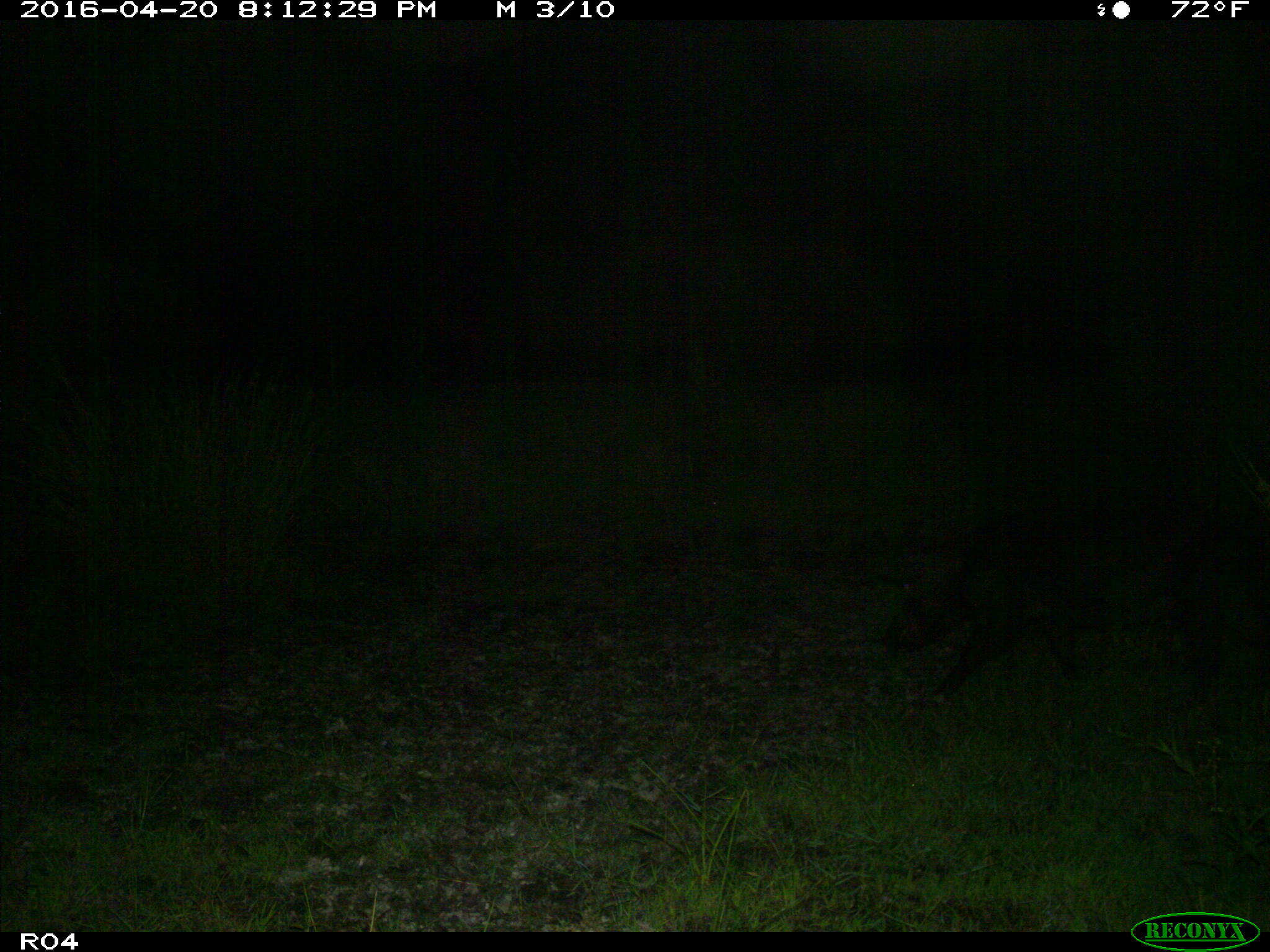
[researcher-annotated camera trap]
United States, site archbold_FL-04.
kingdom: Animalia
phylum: Chordata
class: Mammalia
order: Artiodactyla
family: Suidae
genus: Sus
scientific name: Sus scrofa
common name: wild boar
Sus scrofa (wild boar).